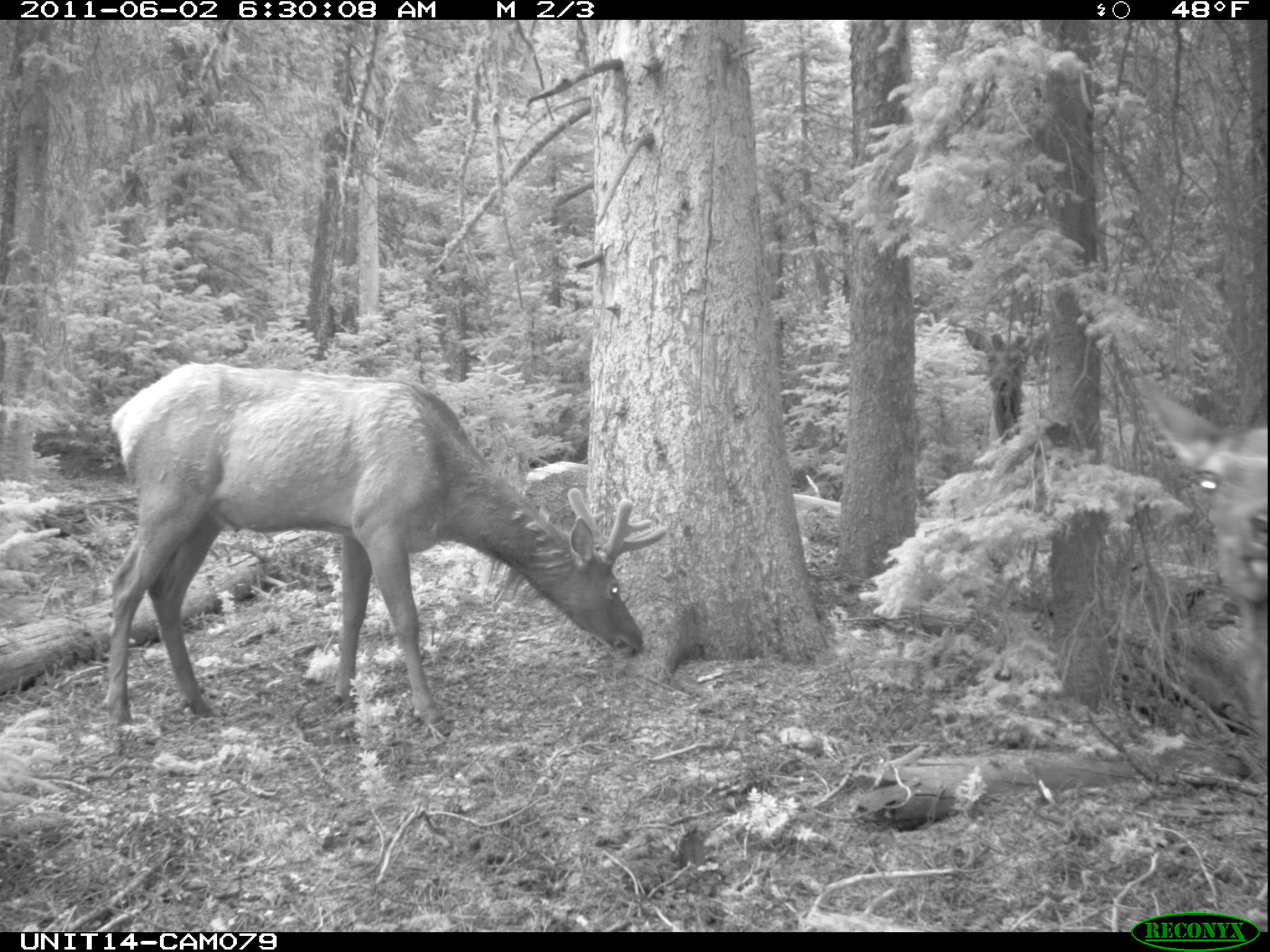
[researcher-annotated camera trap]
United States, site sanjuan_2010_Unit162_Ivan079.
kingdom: Animalia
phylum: Chordata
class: Mammalia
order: Artiodactyla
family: Cervidae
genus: Cervus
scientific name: Cervus elaphus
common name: red deer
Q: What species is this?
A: Cervus elaphus (red deer).